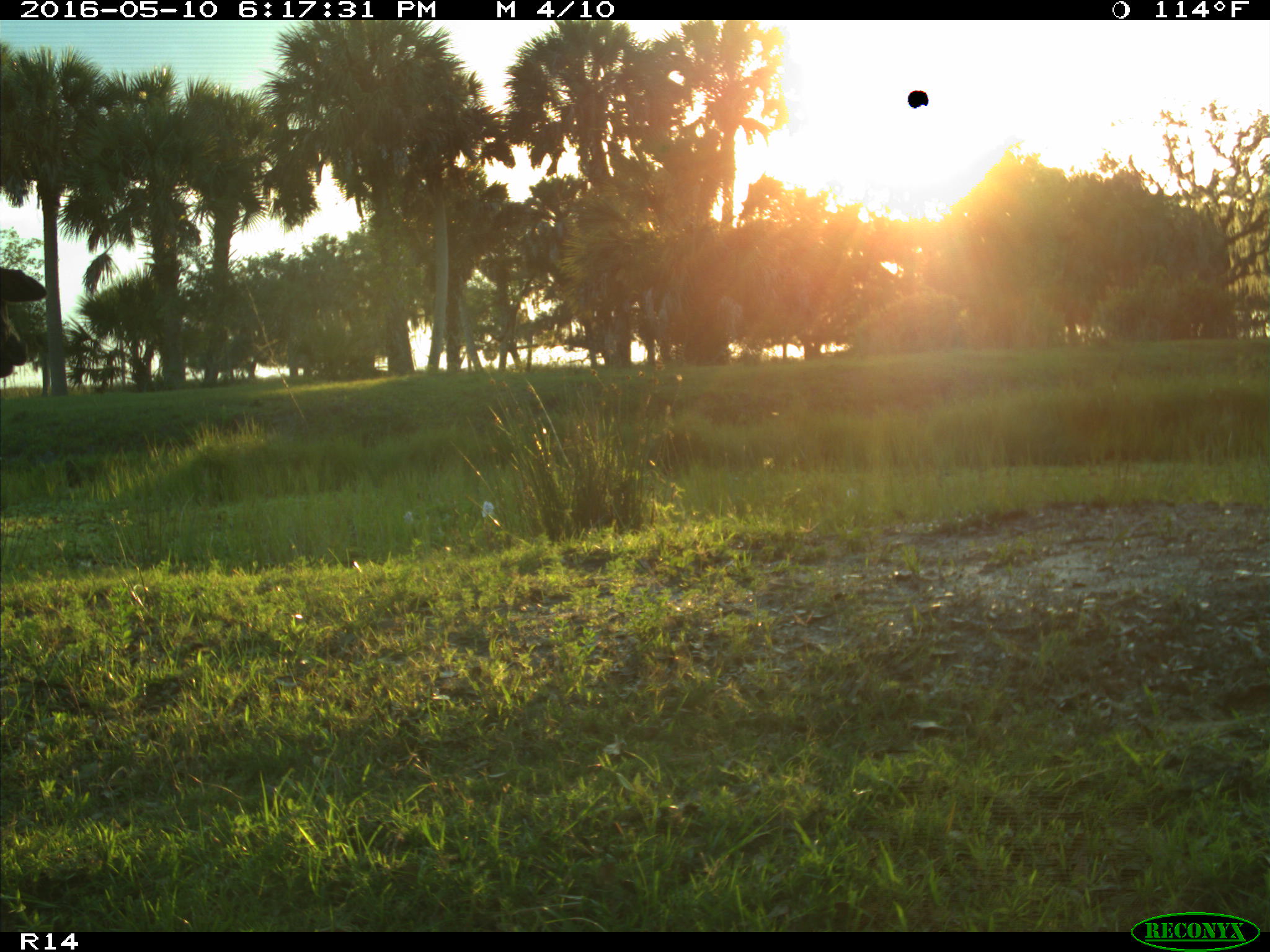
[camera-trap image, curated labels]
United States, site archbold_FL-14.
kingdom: Animalia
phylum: Chordata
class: Mammalia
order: Artiodactyla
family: Bovidae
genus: Bos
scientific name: Bos taurus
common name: domestic cow